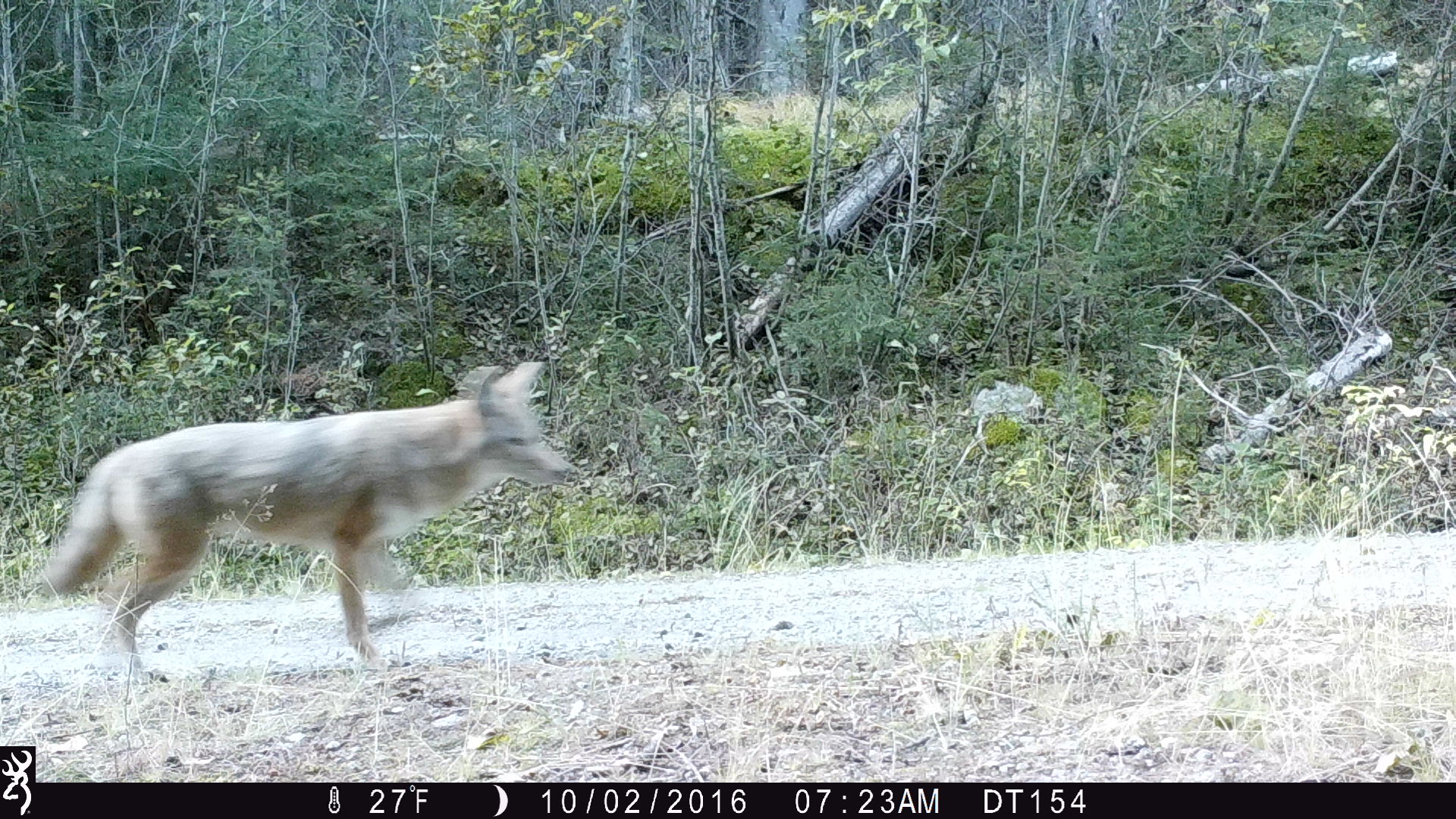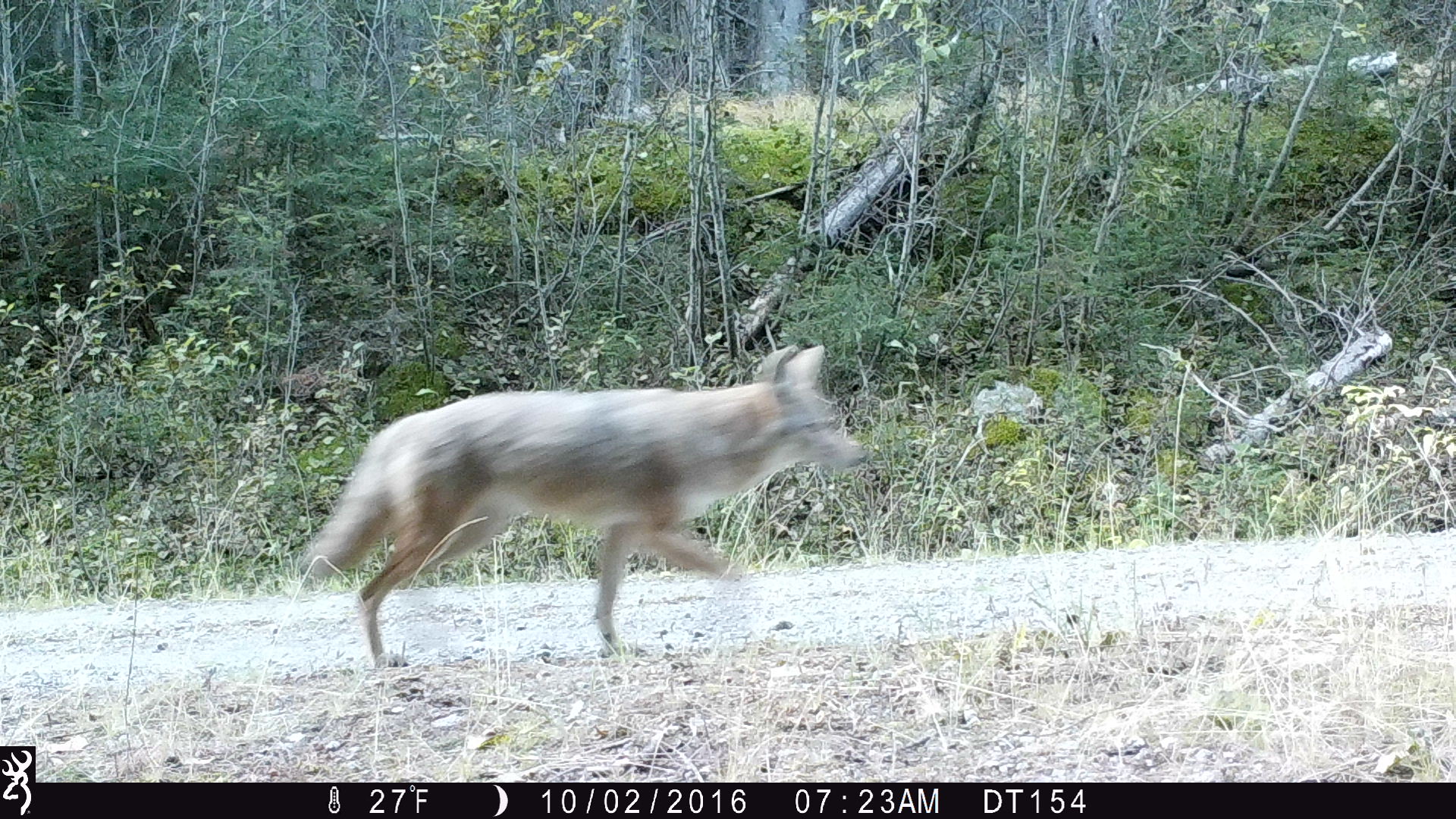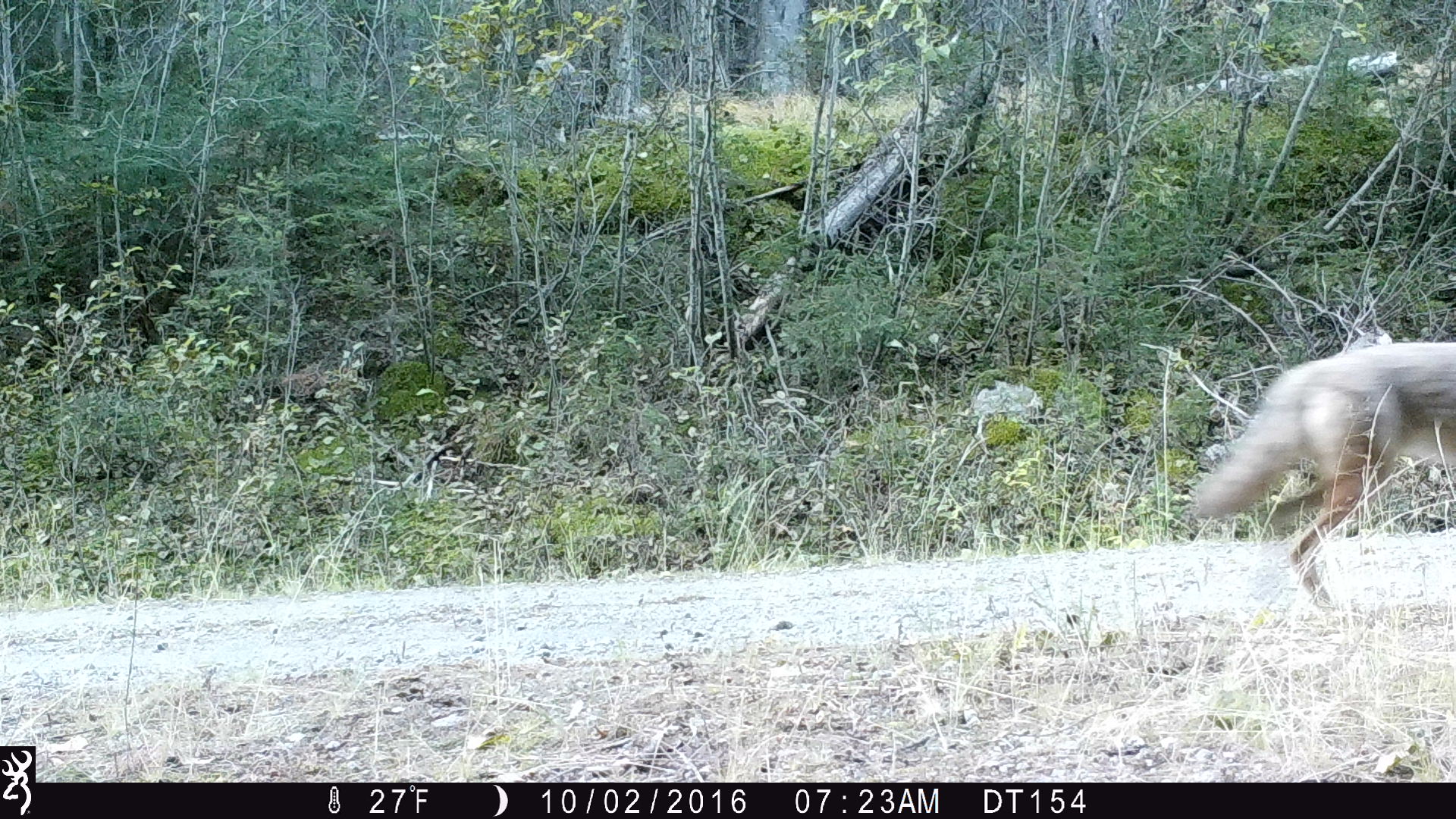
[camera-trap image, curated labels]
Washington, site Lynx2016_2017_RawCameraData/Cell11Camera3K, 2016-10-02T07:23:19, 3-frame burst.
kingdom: Animalia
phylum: Chordata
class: Mammalia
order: Carnivora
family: Canidae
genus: Canis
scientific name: Canis latrans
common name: coyote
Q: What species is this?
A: Canis latrans (coyote).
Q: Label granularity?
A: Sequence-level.